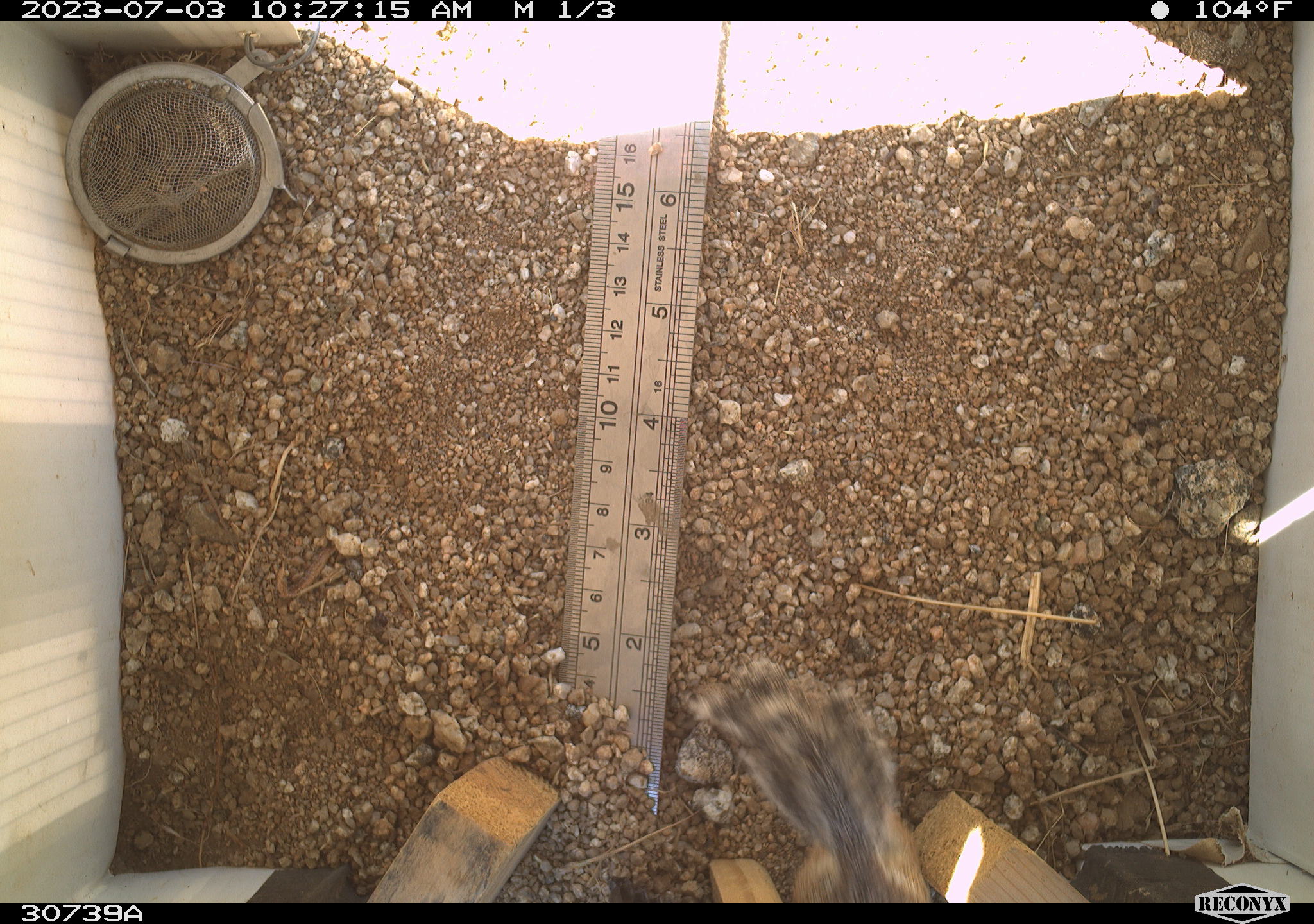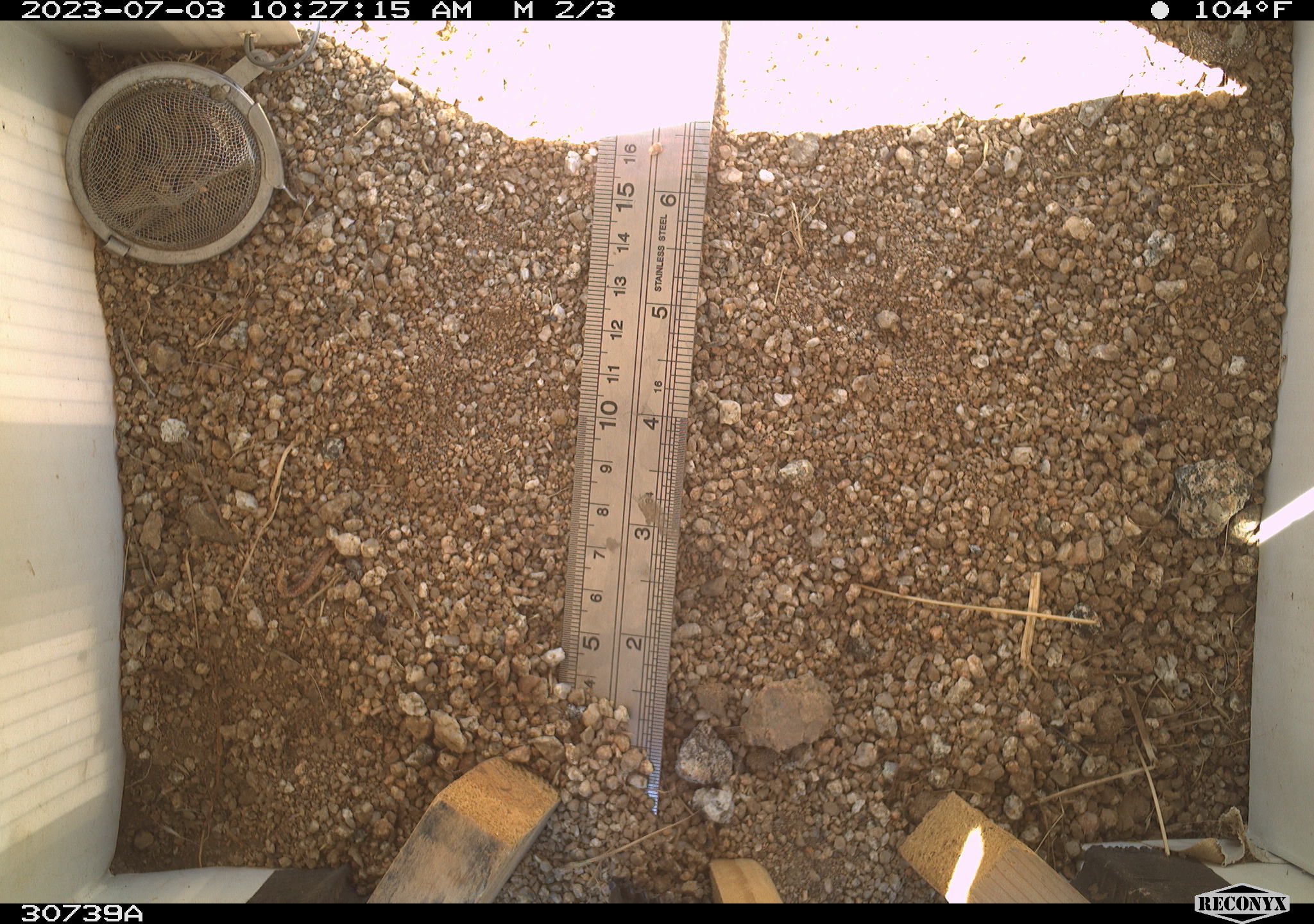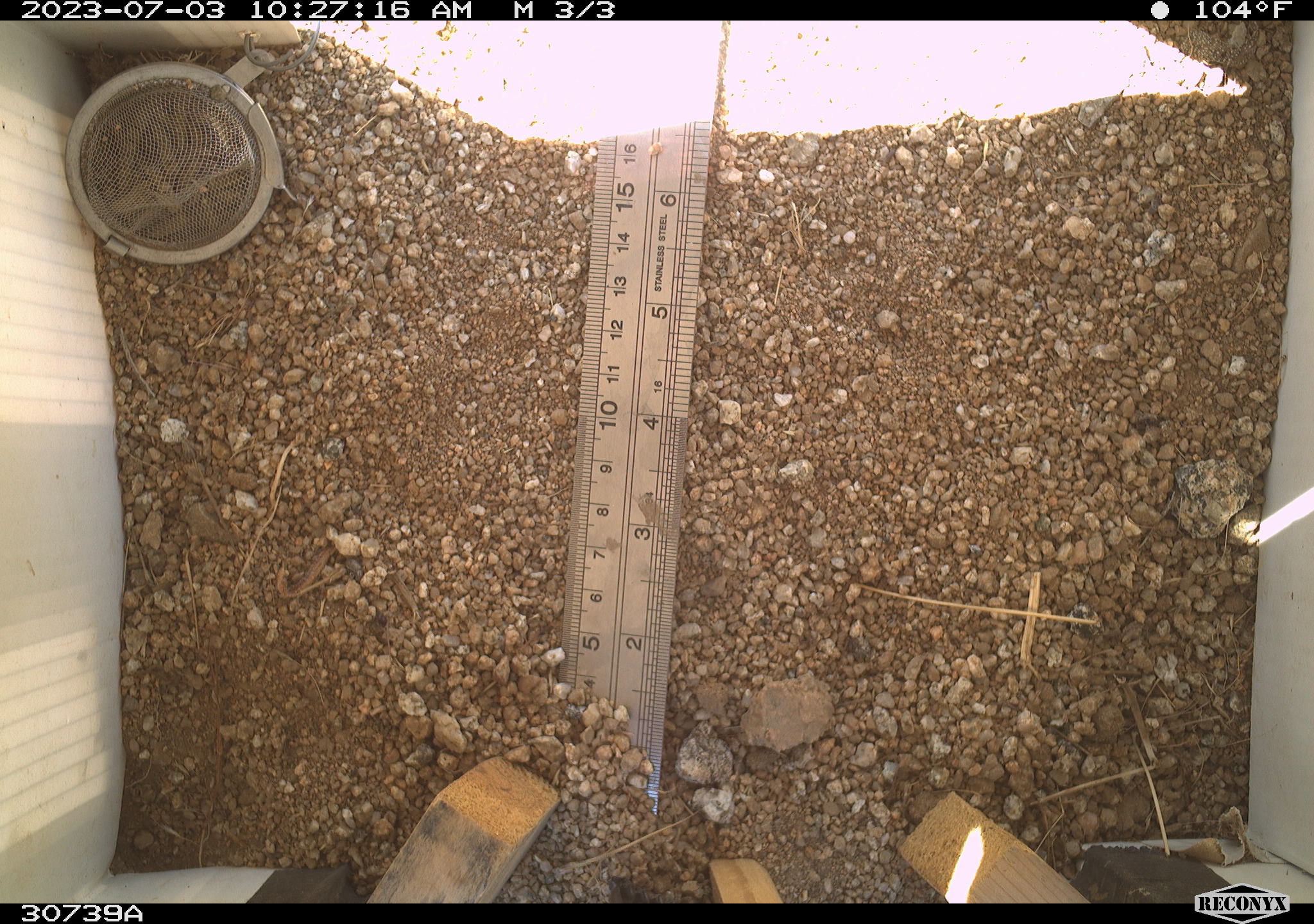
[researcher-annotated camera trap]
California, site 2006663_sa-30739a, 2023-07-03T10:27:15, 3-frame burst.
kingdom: Animalia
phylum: Chordata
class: Mammalia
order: Rodentia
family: Sciuridae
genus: Ammospermophilus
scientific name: Ammospermophilus leucurus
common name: white-tailed antelope squirrel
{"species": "white-tailed antelope squirrel (Ammospermophilus leucurus)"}